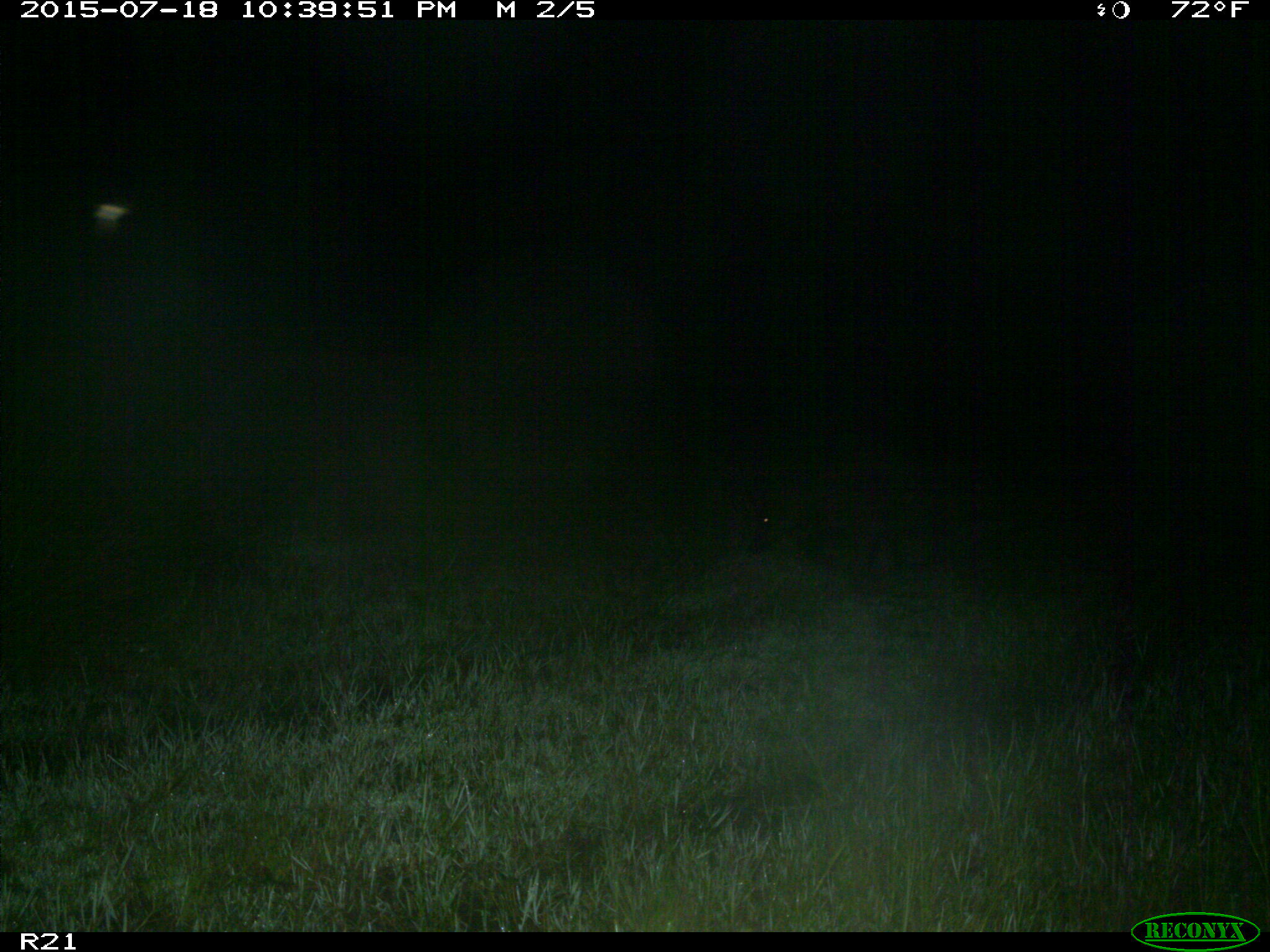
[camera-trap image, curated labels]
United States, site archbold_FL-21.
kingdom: Animalia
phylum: Chordata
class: Mammalia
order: Artiodactyla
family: Suidae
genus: Sus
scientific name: Sus scrofa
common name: wild boar